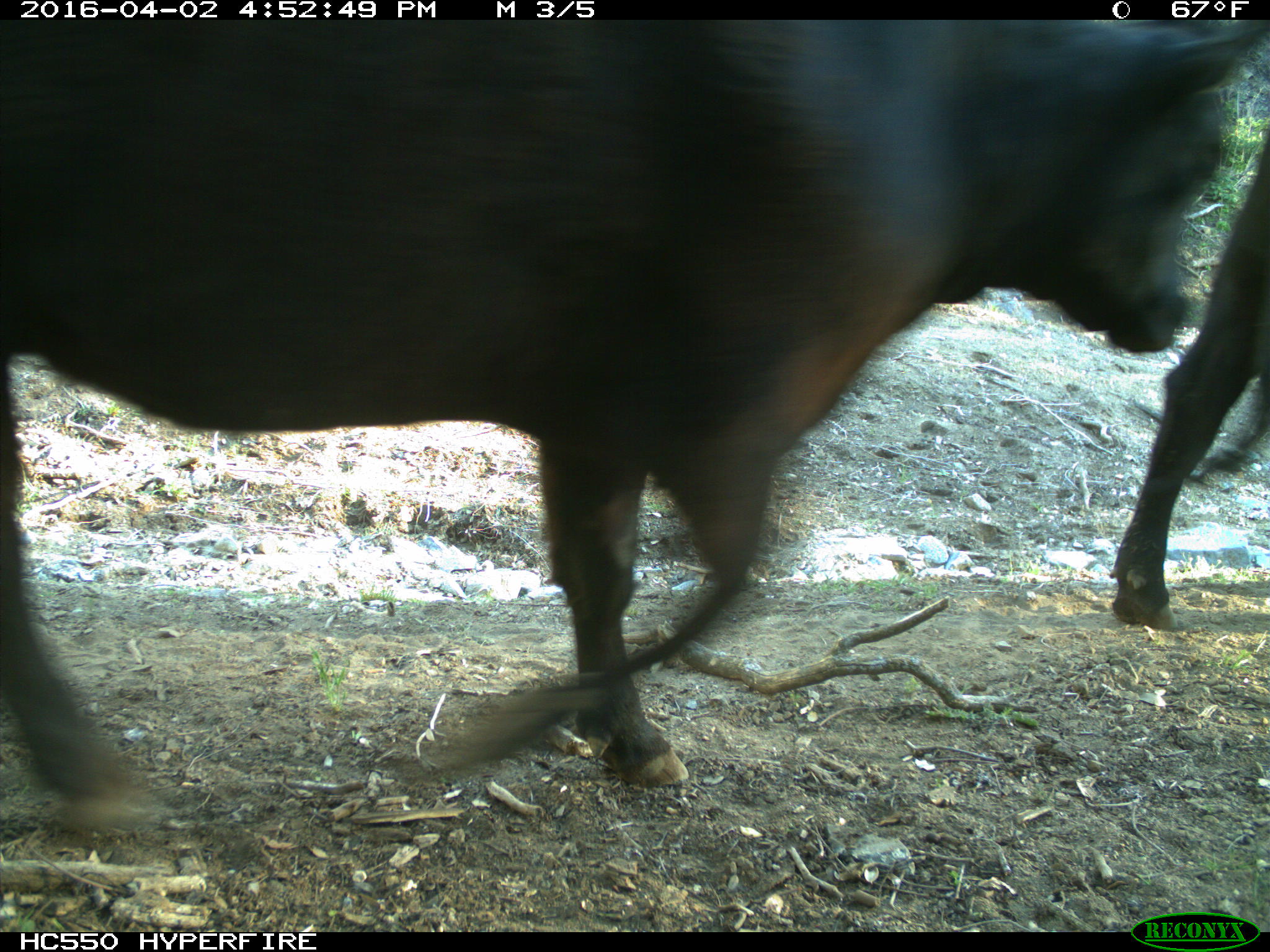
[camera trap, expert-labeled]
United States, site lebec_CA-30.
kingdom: Animalia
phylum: Chordata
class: Mammalia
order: Artiodactyla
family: Bovidae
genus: Bos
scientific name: Bos taurus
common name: domestic cow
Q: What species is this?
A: Bos taurus (domestic cow).